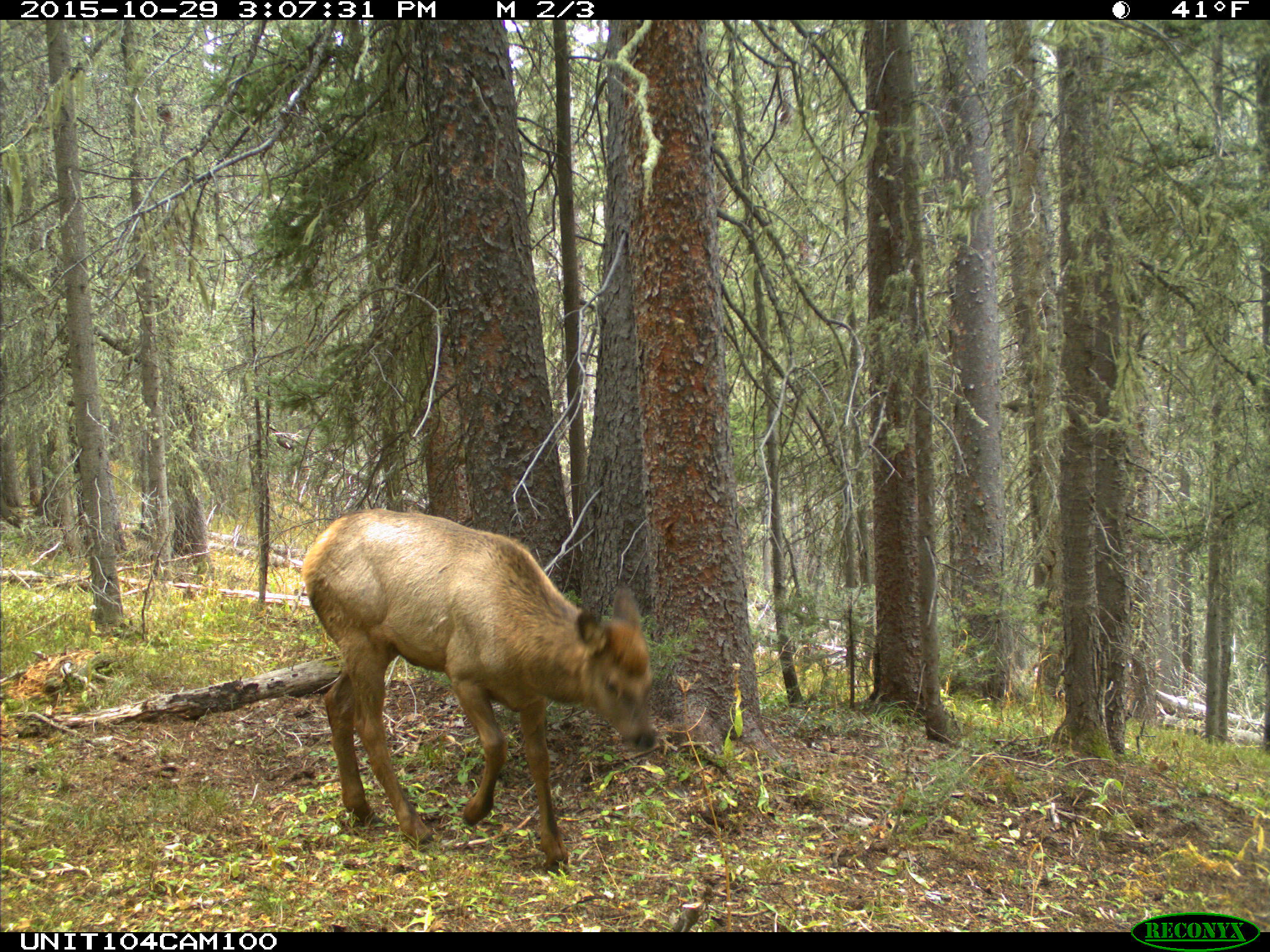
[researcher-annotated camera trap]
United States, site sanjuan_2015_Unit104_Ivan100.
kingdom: Animalia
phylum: Chordata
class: Mammalia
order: Artiodactyla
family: Cervidae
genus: Cervus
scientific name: Cervus elaphus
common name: red deer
Cervus elaphus (red deer).